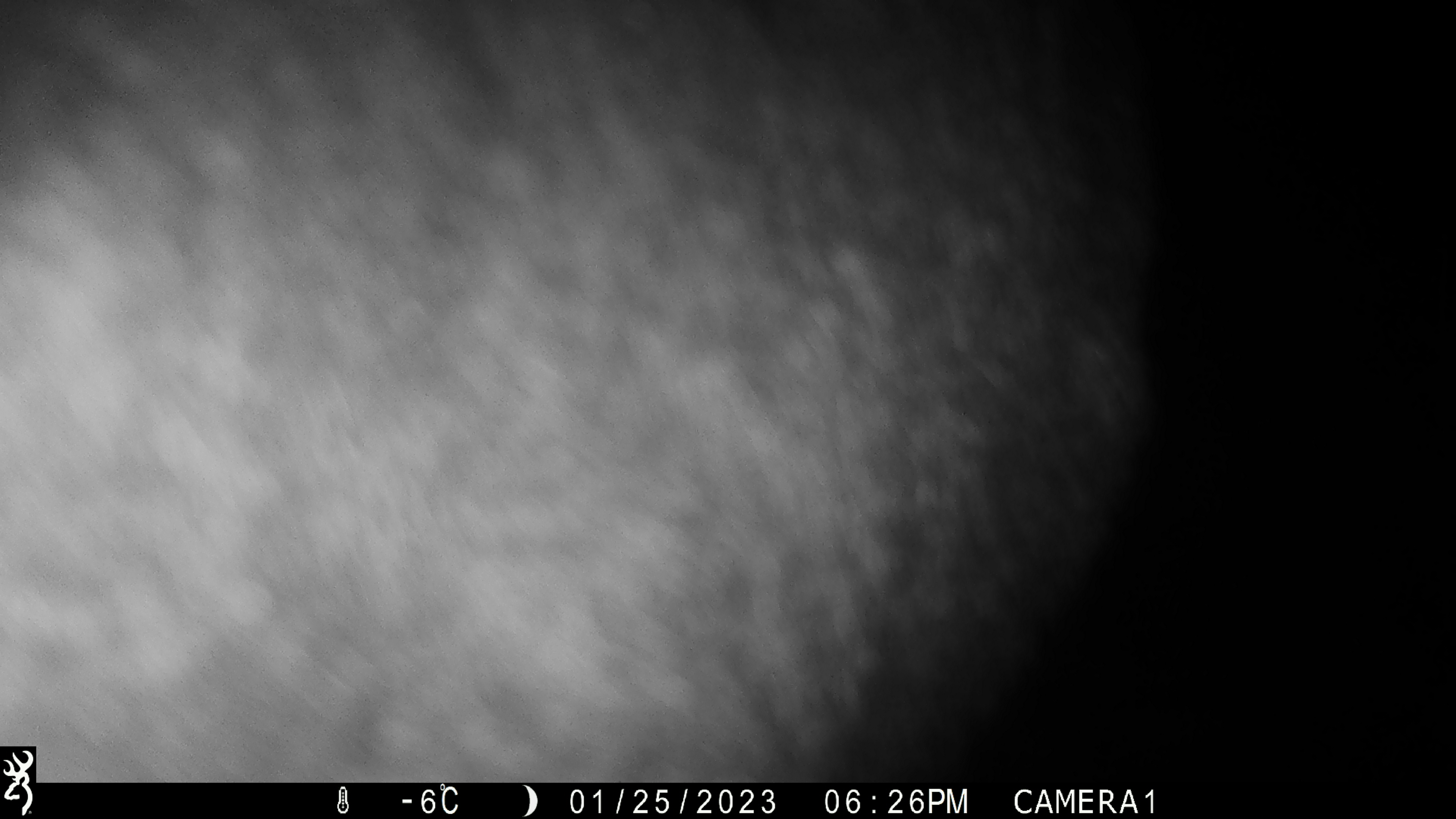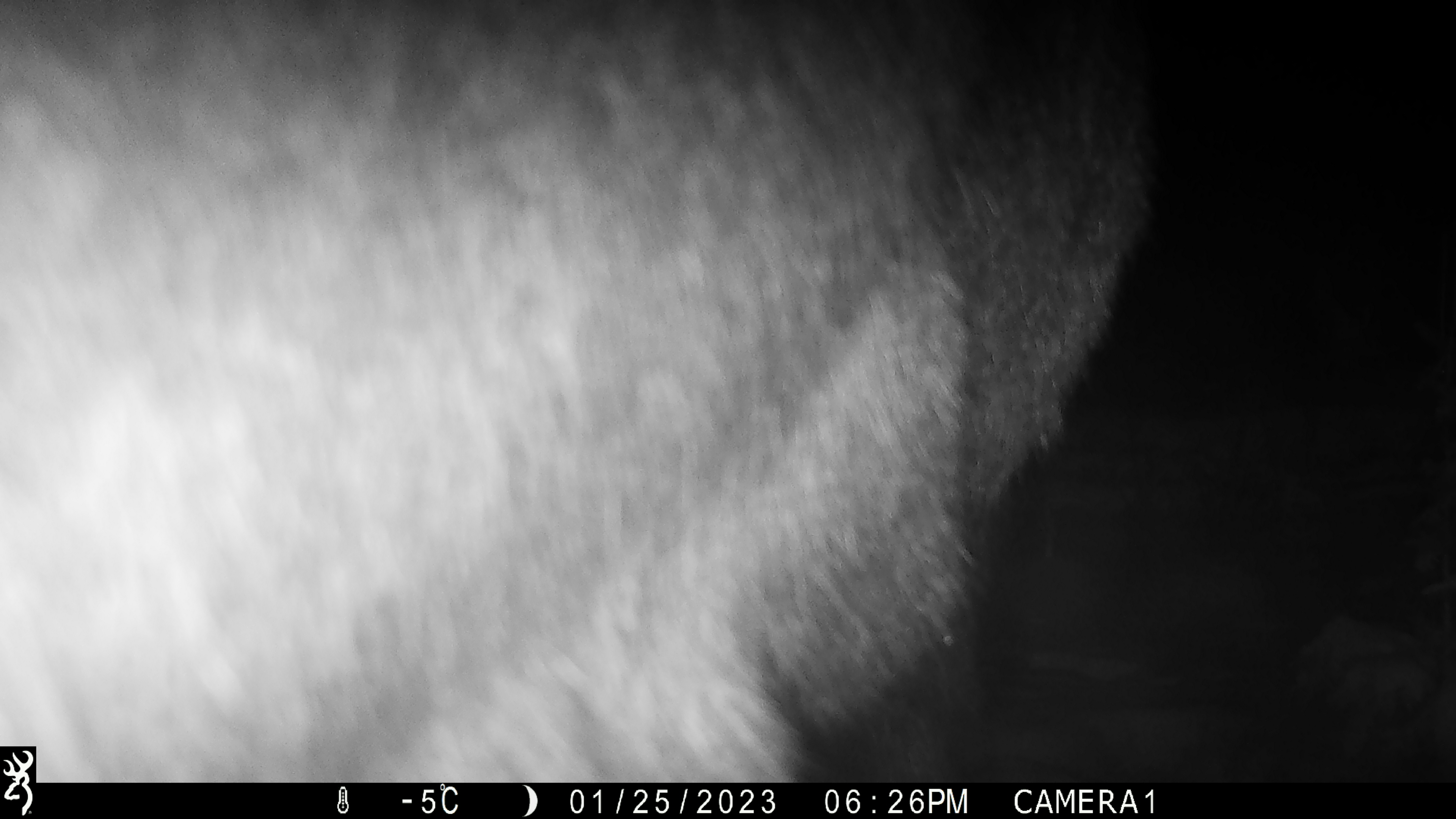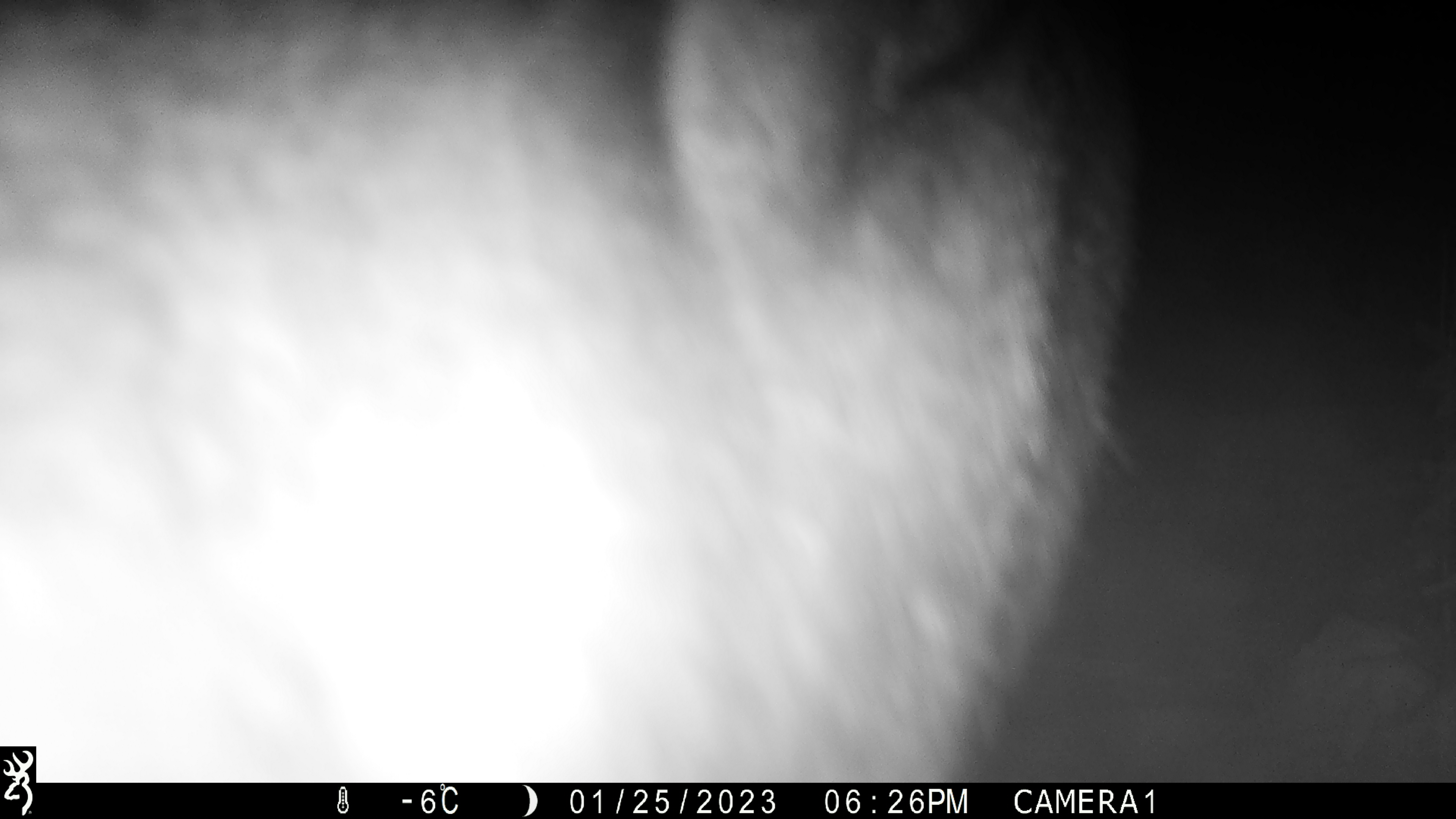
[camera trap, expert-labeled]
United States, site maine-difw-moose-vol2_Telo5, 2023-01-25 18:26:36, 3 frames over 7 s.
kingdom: Animalia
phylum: Chordata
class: Mammalia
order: Artiodactyla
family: Cervidae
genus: Alces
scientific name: Alces alces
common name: moose